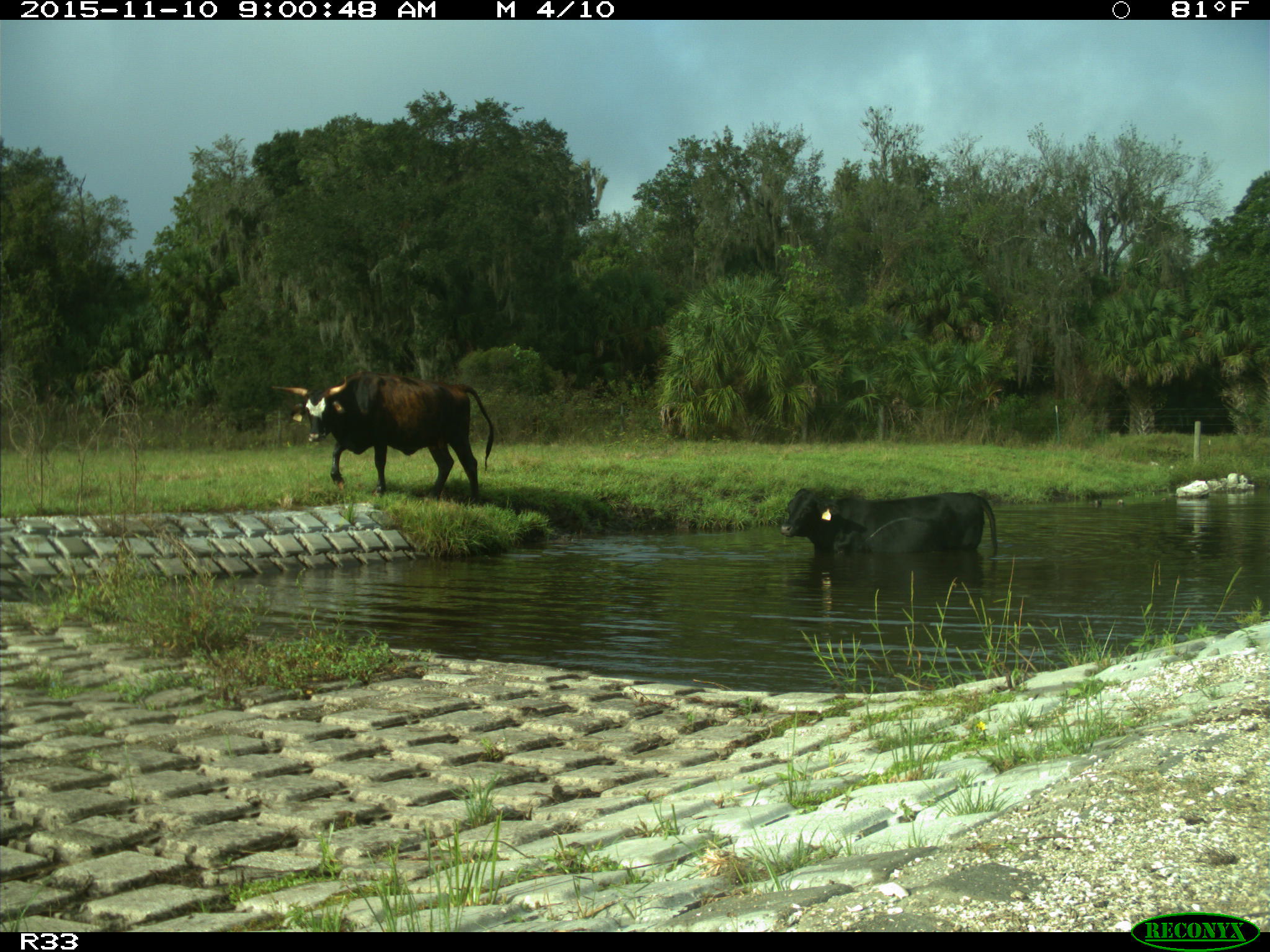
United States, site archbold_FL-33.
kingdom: Animalia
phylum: Chordata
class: Mammalia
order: Artiodactyla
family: Bovidae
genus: Bos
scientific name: Bos taurus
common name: domestic cow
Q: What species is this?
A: Bos taurus (domestic cow).